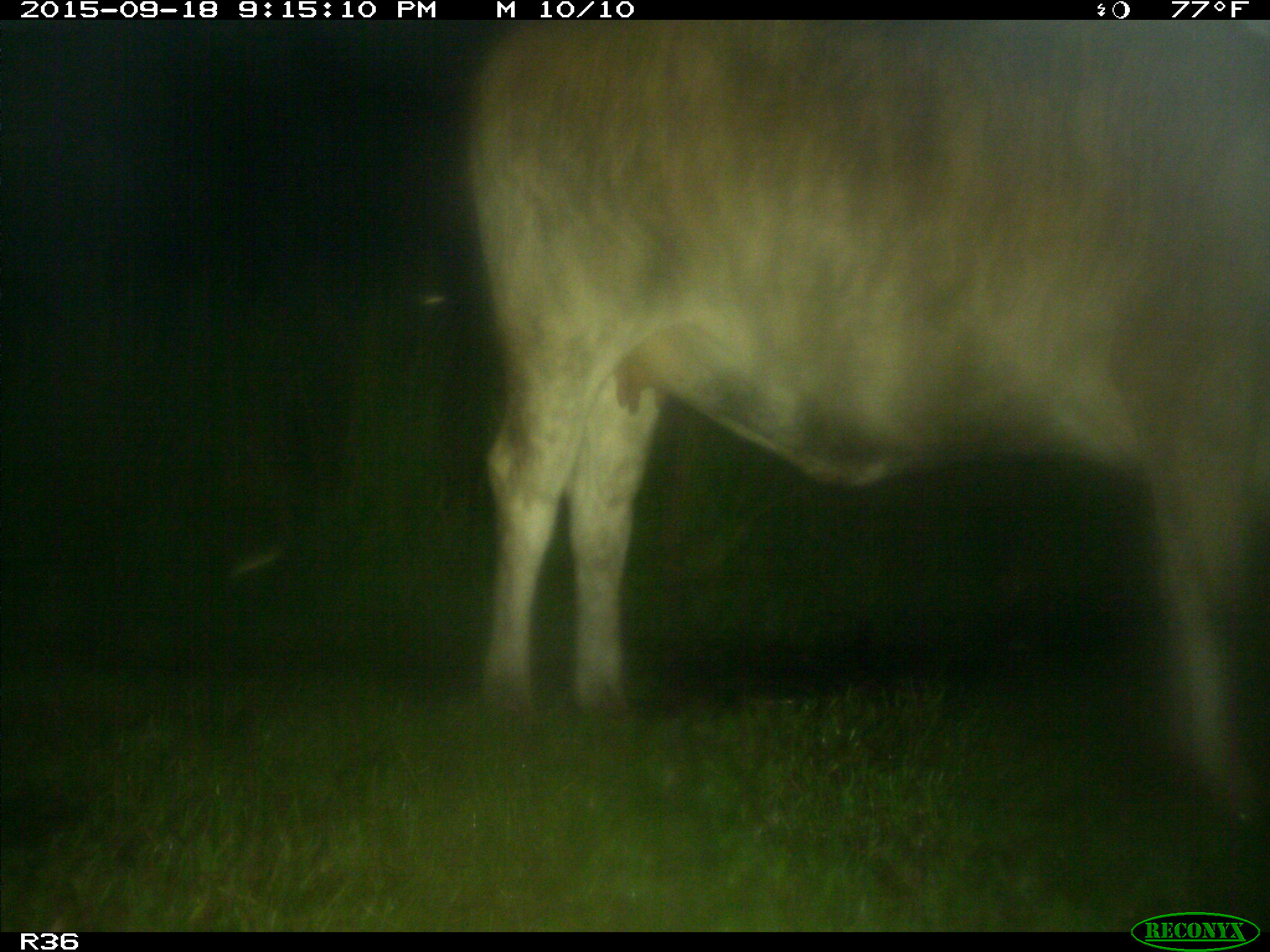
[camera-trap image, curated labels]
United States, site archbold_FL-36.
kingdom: Animalia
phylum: Chordata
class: Mammalia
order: Artiodactyla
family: Bovidae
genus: Bos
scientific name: Bos taurus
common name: domestic cow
Bos taurus (domestic cow).